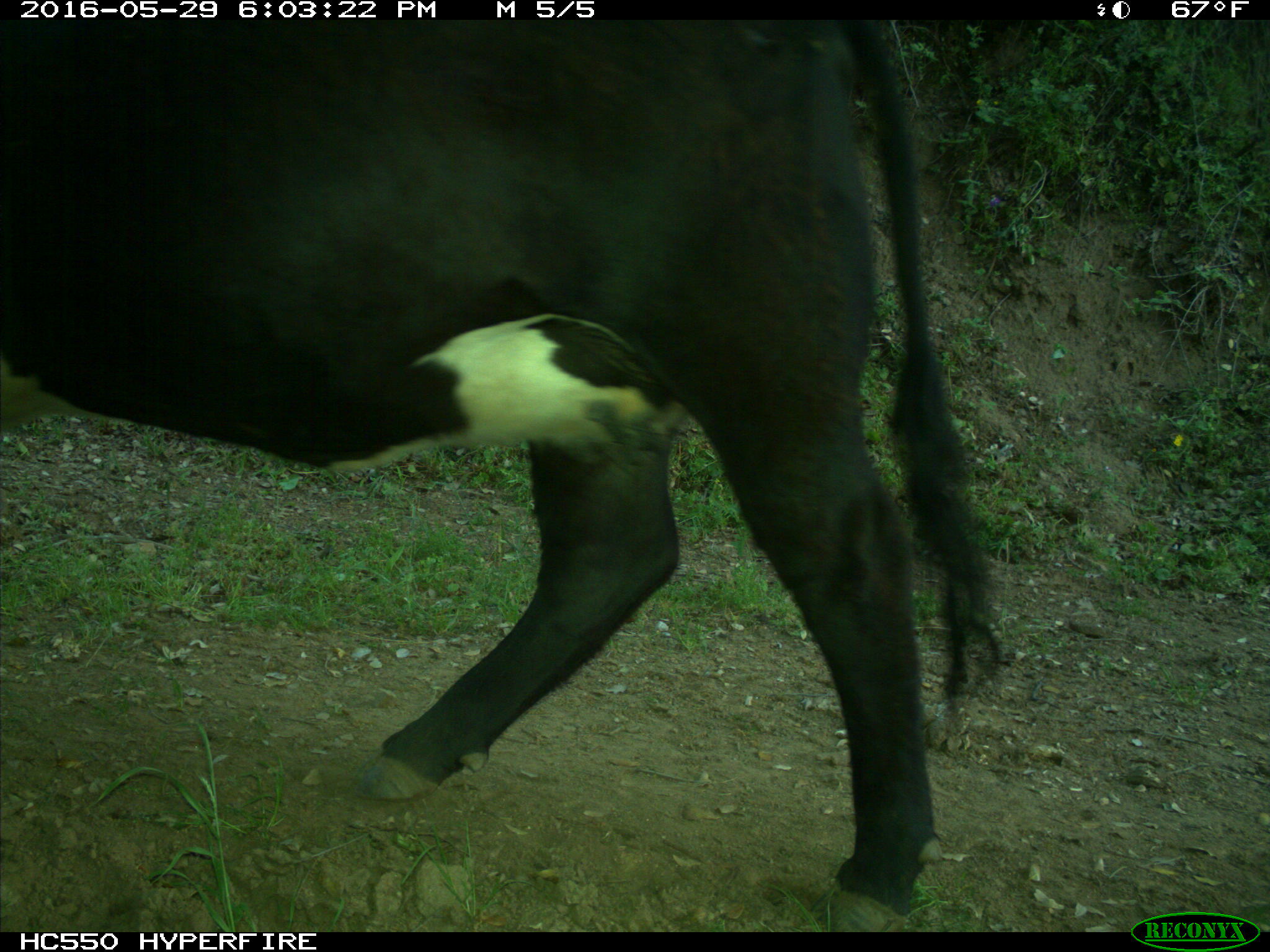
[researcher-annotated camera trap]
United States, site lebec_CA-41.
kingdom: Animalia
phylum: Chordata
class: Mammalia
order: Artiodactyla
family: Bovidae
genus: Bos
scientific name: Bos taurus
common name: domestic cow